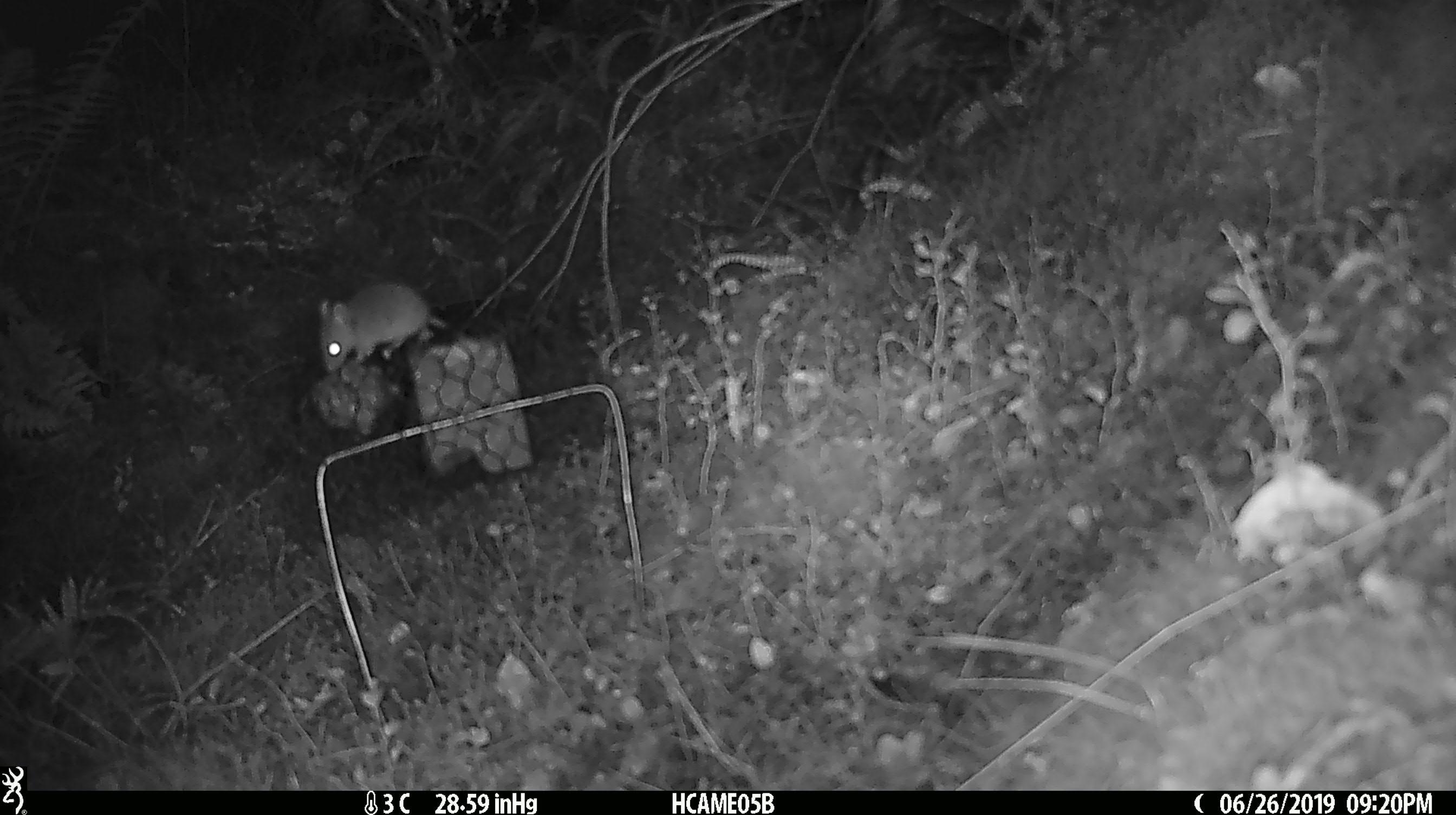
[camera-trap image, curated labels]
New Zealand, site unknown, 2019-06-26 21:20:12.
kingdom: Animalia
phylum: Chordata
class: Mammalia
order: Rodentia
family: Muridae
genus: Mus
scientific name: Mus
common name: mouse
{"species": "mouse (Mus)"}